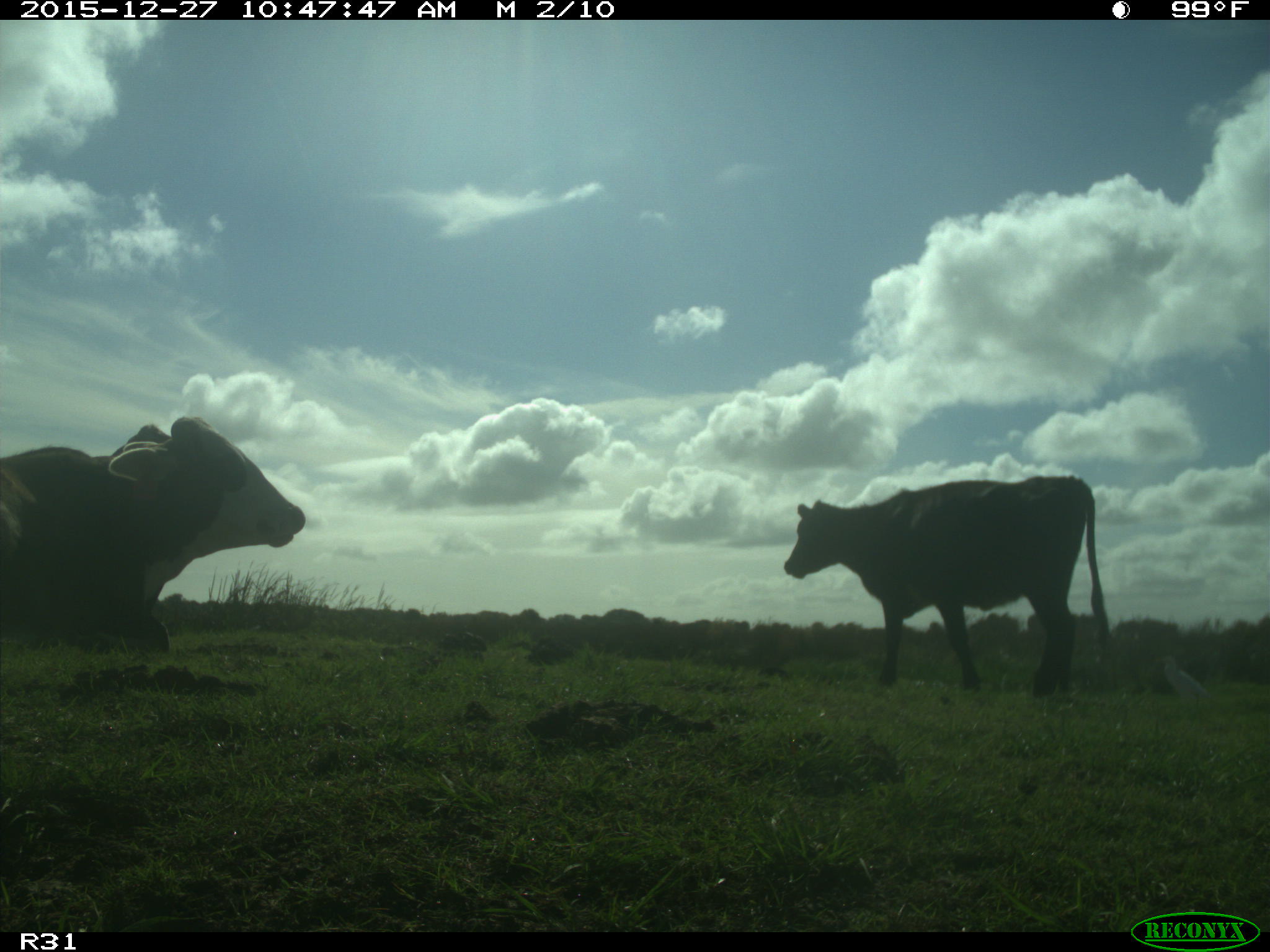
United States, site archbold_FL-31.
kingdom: Animalia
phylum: Chordata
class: Mammalia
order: Artiodactyla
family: Bovidae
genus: Bos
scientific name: Bos taurus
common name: domestic cow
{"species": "Bos taurus (domestic cow)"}